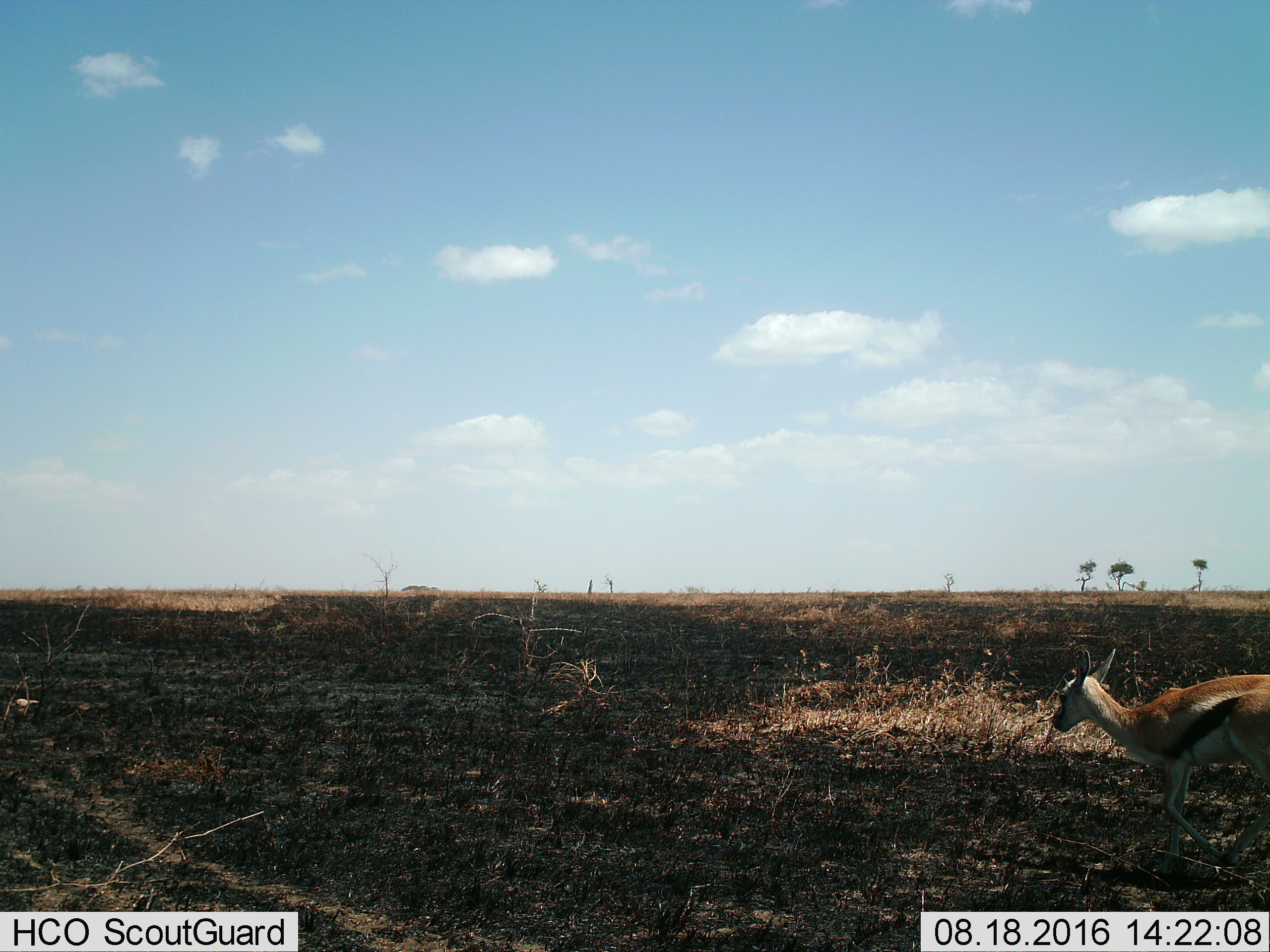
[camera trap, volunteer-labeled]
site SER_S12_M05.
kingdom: Animalia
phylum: Chordata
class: Mammalia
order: Artiodactyla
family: Bovidae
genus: Eudorcas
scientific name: Eudorcas thomsonii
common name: thomson's gazelle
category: gazellethomsons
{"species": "gazellethomsons (thomson's gazelle) (Eudorcas thomsonii)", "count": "1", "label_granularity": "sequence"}